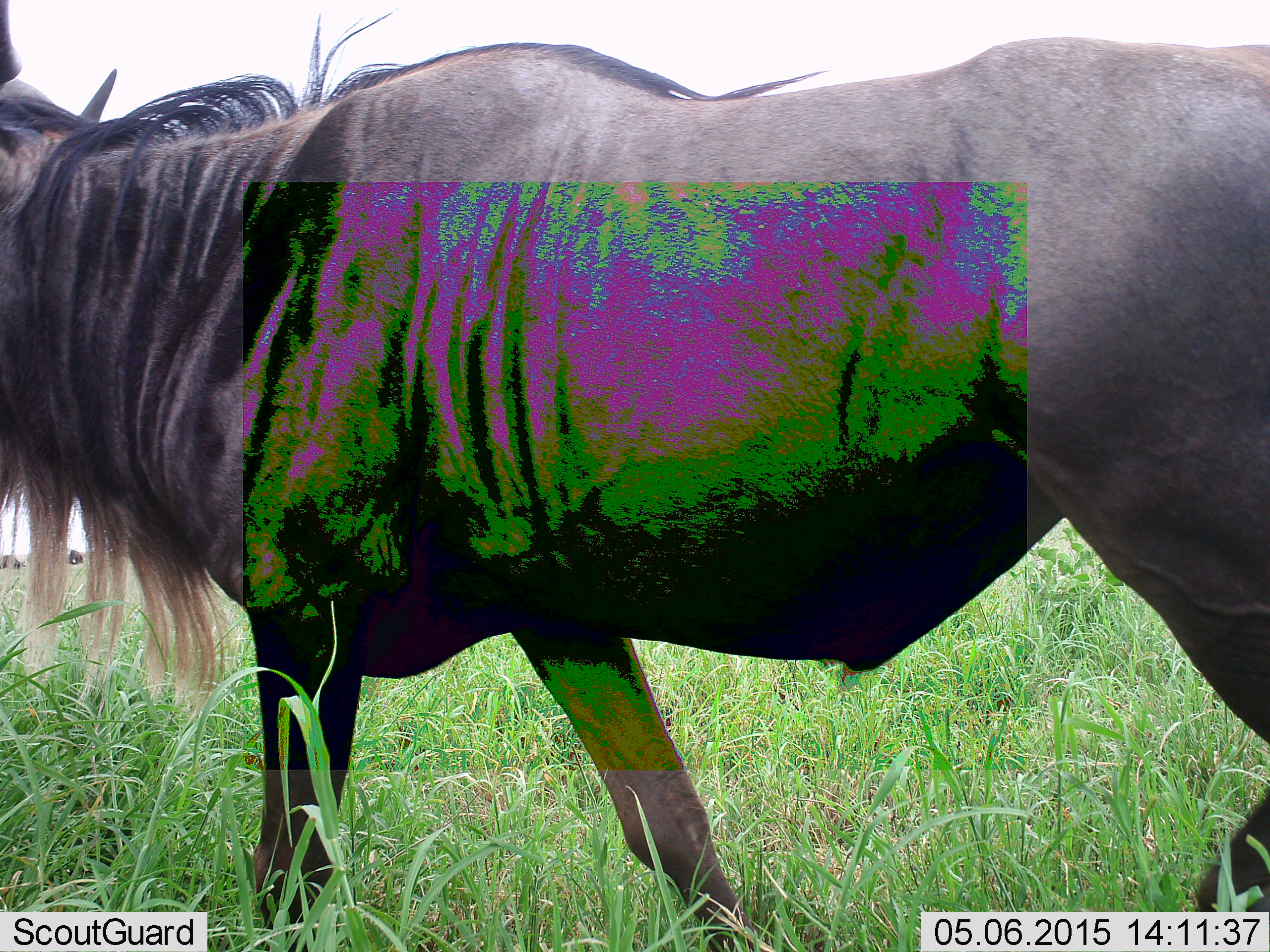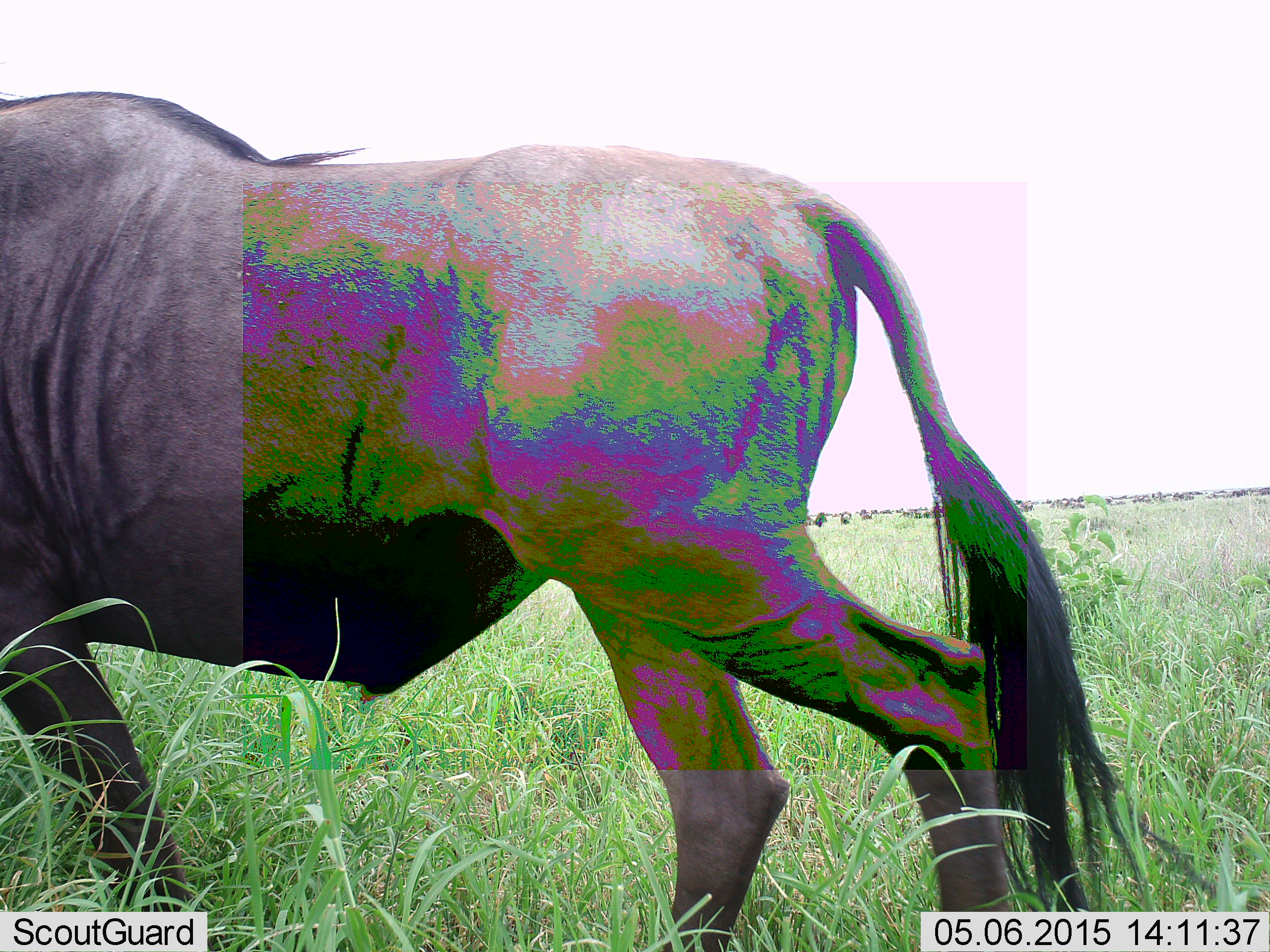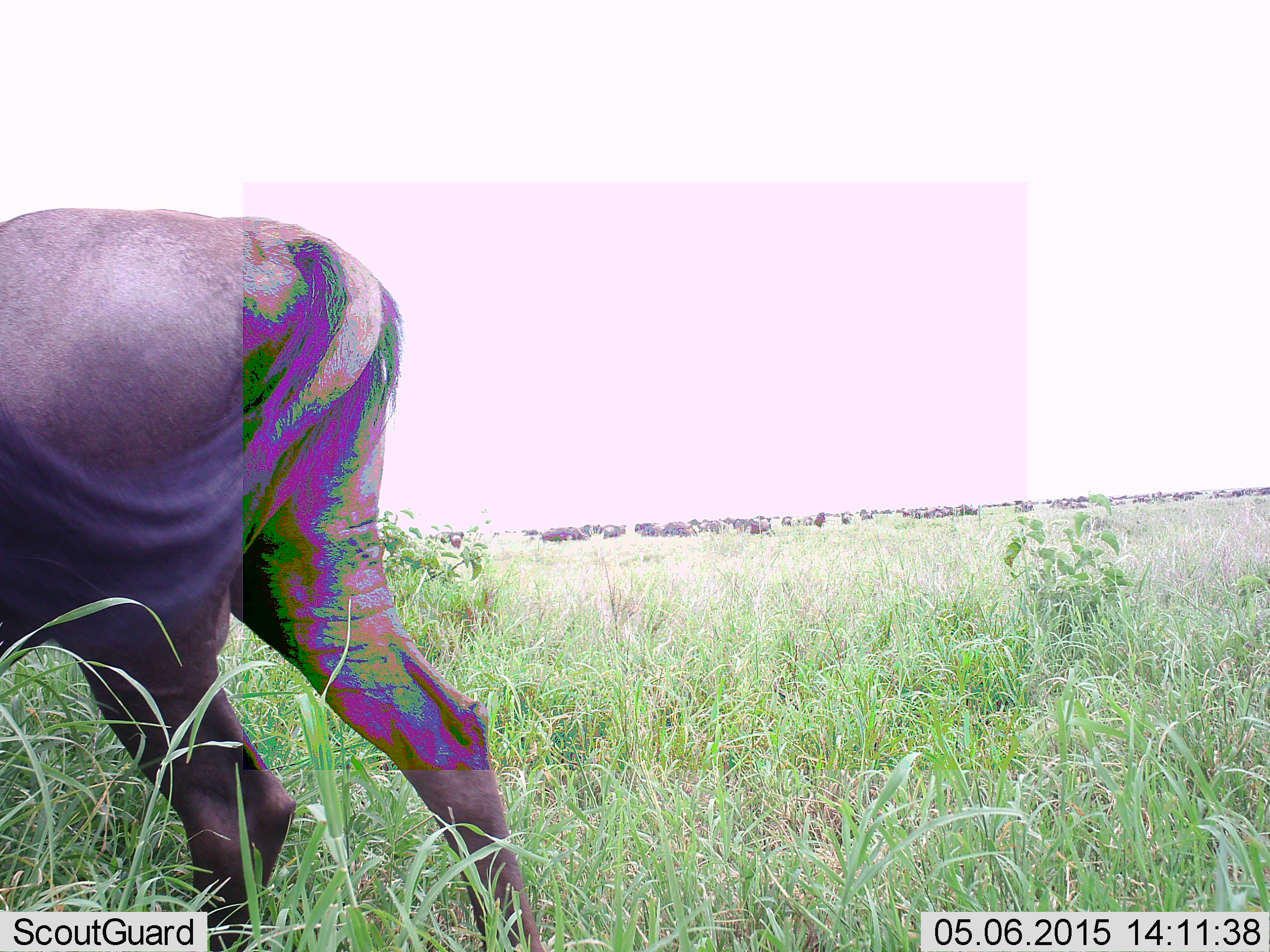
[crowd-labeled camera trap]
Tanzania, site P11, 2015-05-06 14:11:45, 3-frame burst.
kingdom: Animalia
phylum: Chordata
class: Mammalia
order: Artiodactyla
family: Bovidae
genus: Connochaetes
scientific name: Connochaetes taurinus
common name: blue wildebeest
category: wildebeest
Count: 1.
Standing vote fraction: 30%.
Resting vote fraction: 0%.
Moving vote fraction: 90%.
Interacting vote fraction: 0%.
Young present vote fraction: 0%.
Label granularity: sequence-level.